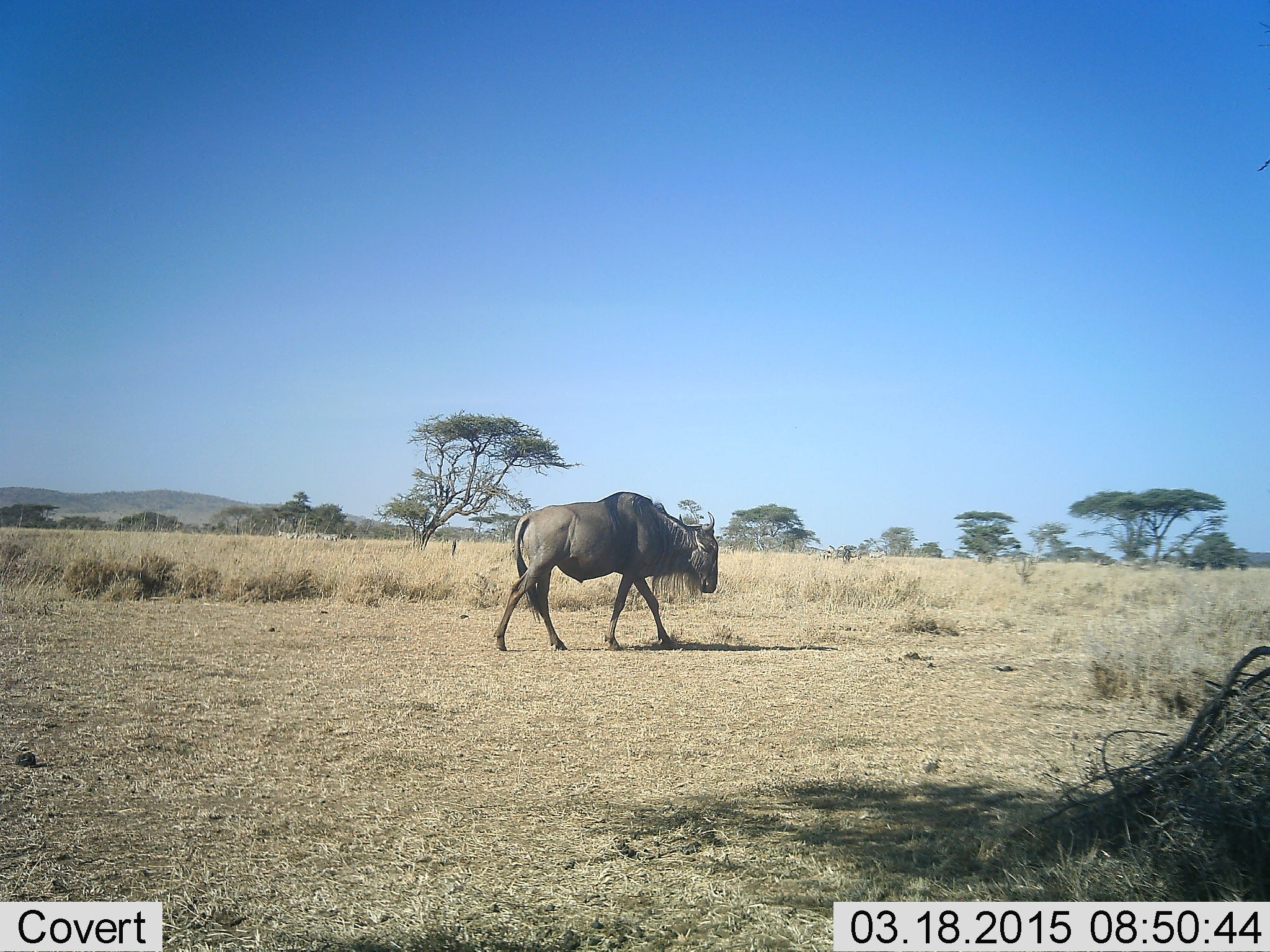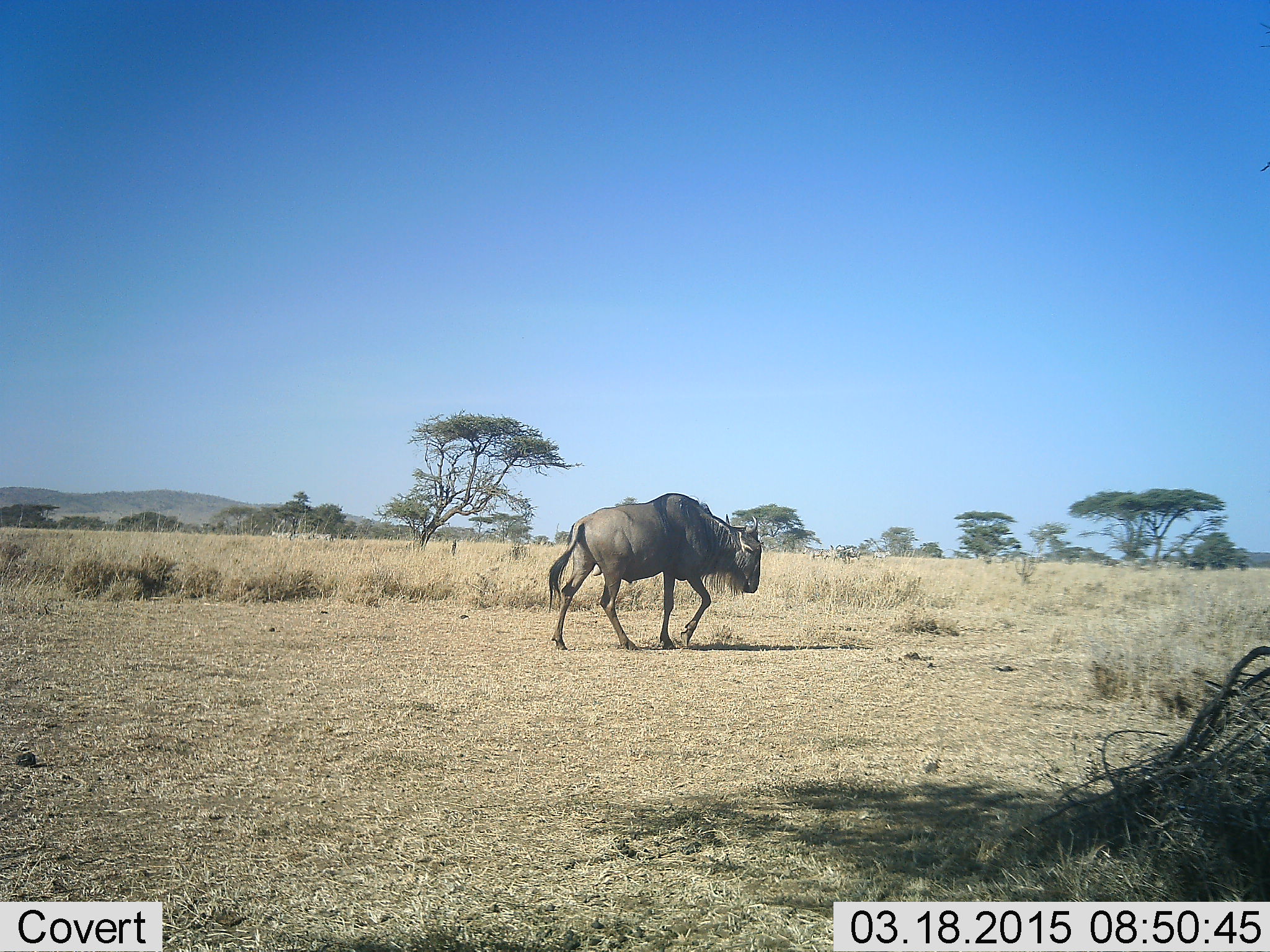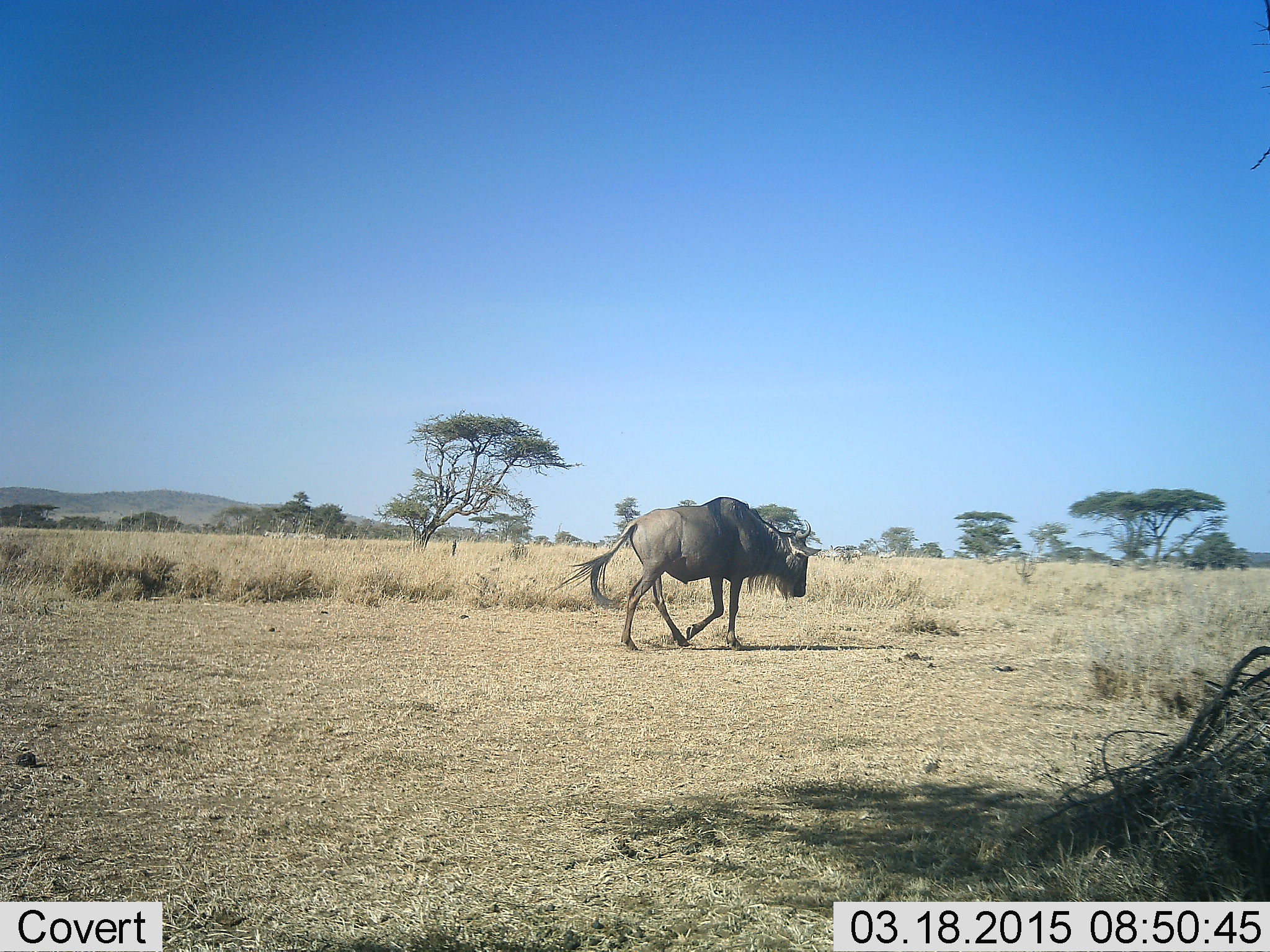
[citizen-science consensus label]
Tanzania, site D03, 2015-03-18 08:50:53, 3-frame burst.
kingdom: Animalia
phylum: Chordata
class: Mammalia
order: Artiodactyla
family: Bovidae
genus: Connochaetes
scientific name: Connochaetes taurinus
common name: blue wildebeest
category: wildebeest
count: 1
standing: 0%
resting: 0%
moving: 100%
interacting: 0%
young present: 0%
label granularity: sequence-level